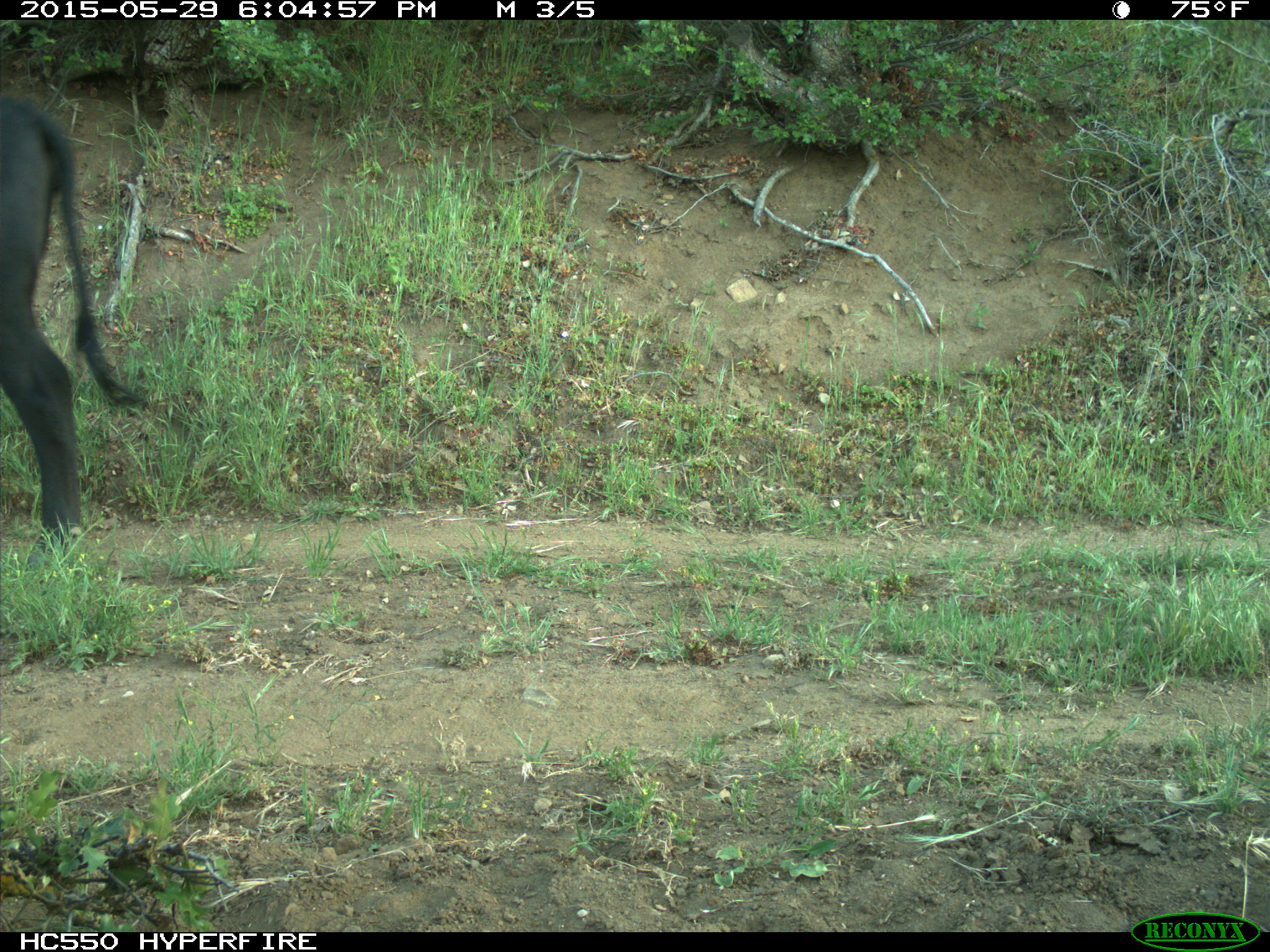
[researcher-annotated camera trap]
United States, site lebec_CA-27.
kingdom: Animalia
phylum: Chordata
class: Mammalia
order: Artiodactyla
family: Bovidae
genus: Bos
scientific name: Bos taurus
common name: domestic cow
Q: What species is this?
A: Bos taurus (domestic cow).